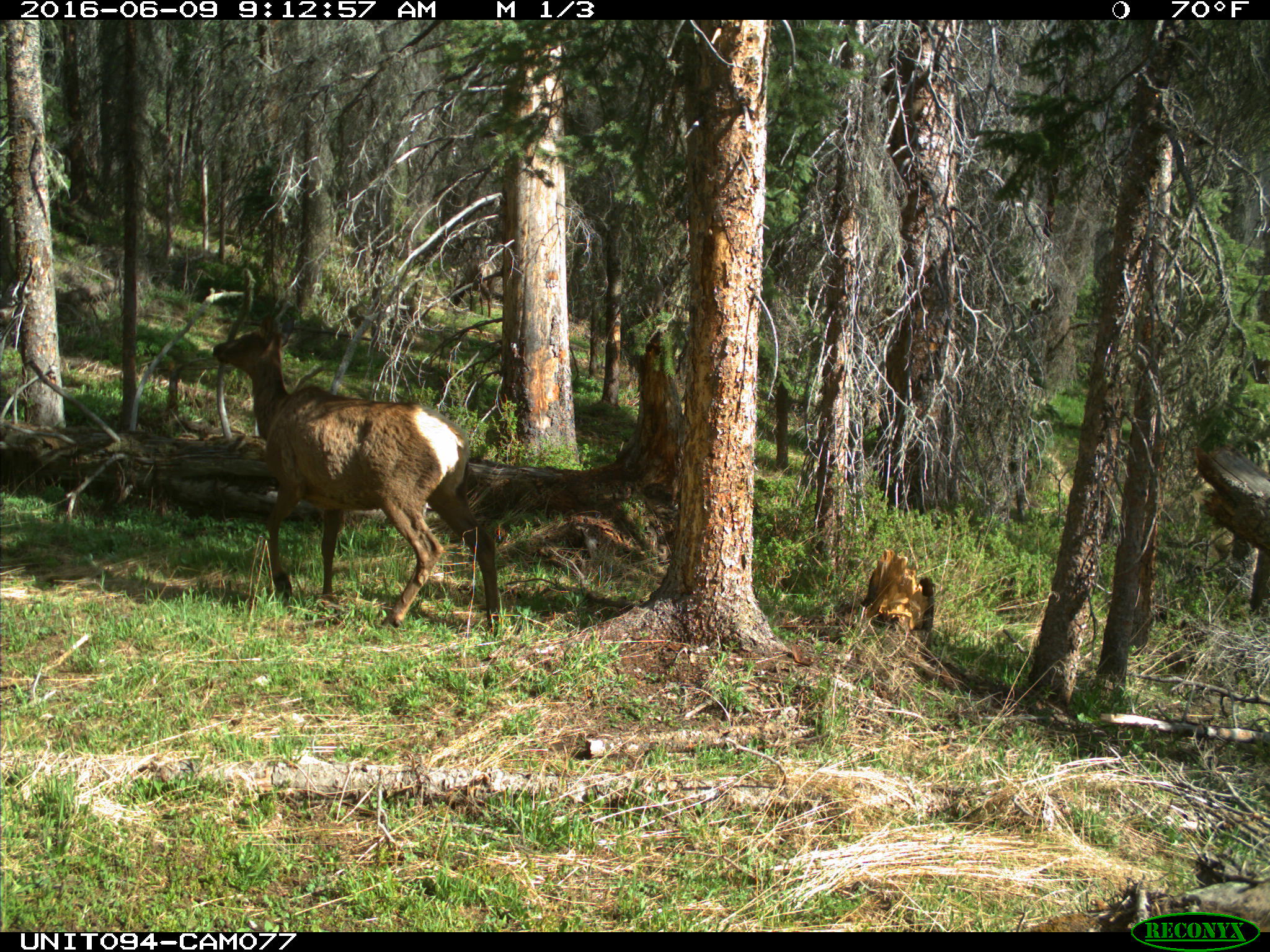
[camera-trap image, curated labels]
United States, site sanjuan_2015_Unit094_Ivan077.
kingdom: Animalia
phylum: Chordata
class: Mammalia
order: Artiodactyla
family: Cervidae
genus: Cervus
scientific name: Cervus elaphus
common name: red deer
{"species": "Cervus elaphus (red deer)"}